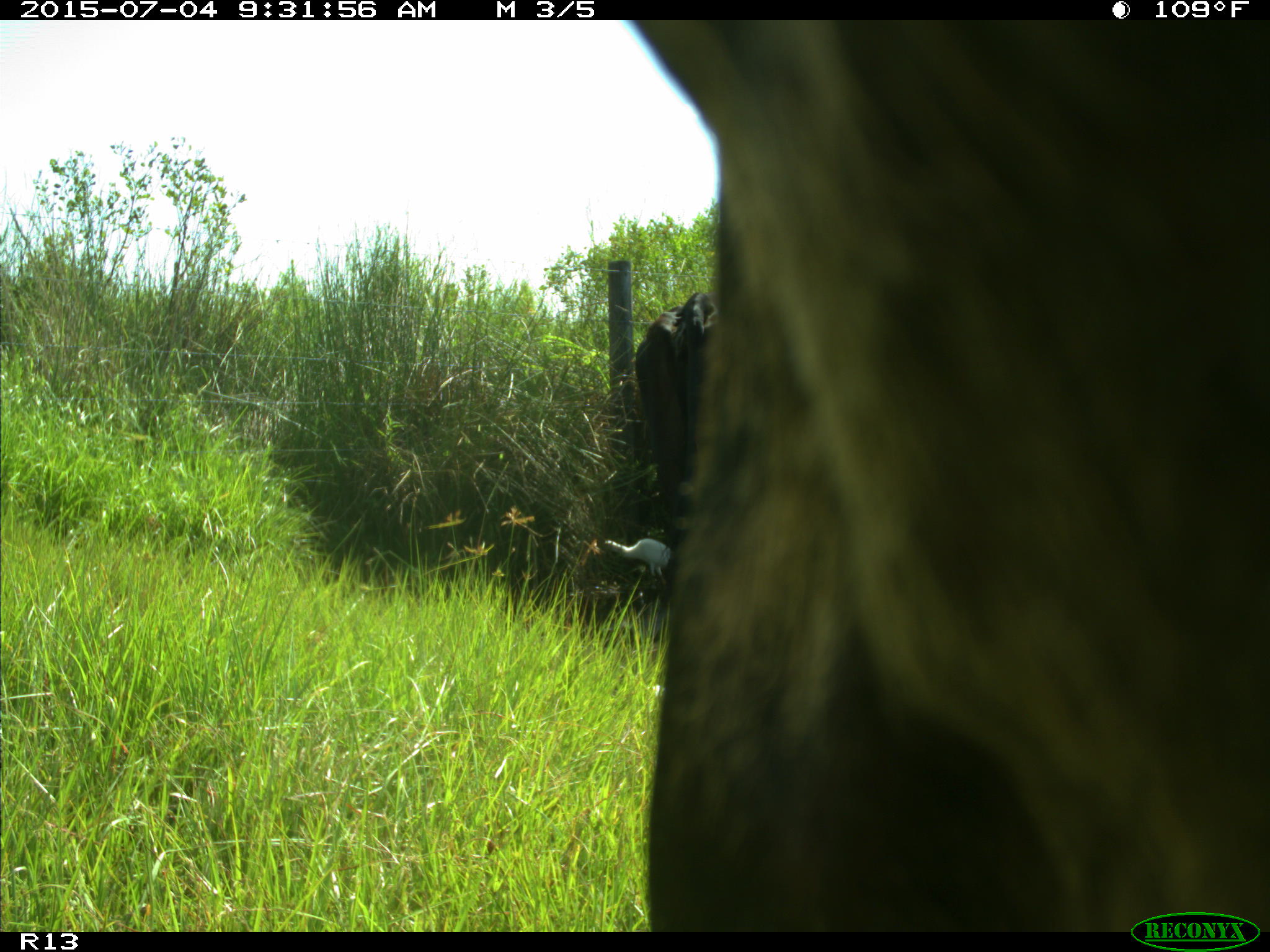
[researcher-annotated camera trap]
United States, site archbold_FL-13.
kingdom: Animalia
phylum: Chordata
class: Mammalia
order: Artiodactyla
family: Bovidae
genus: Bos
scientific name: Bos taurus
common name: domestic cow